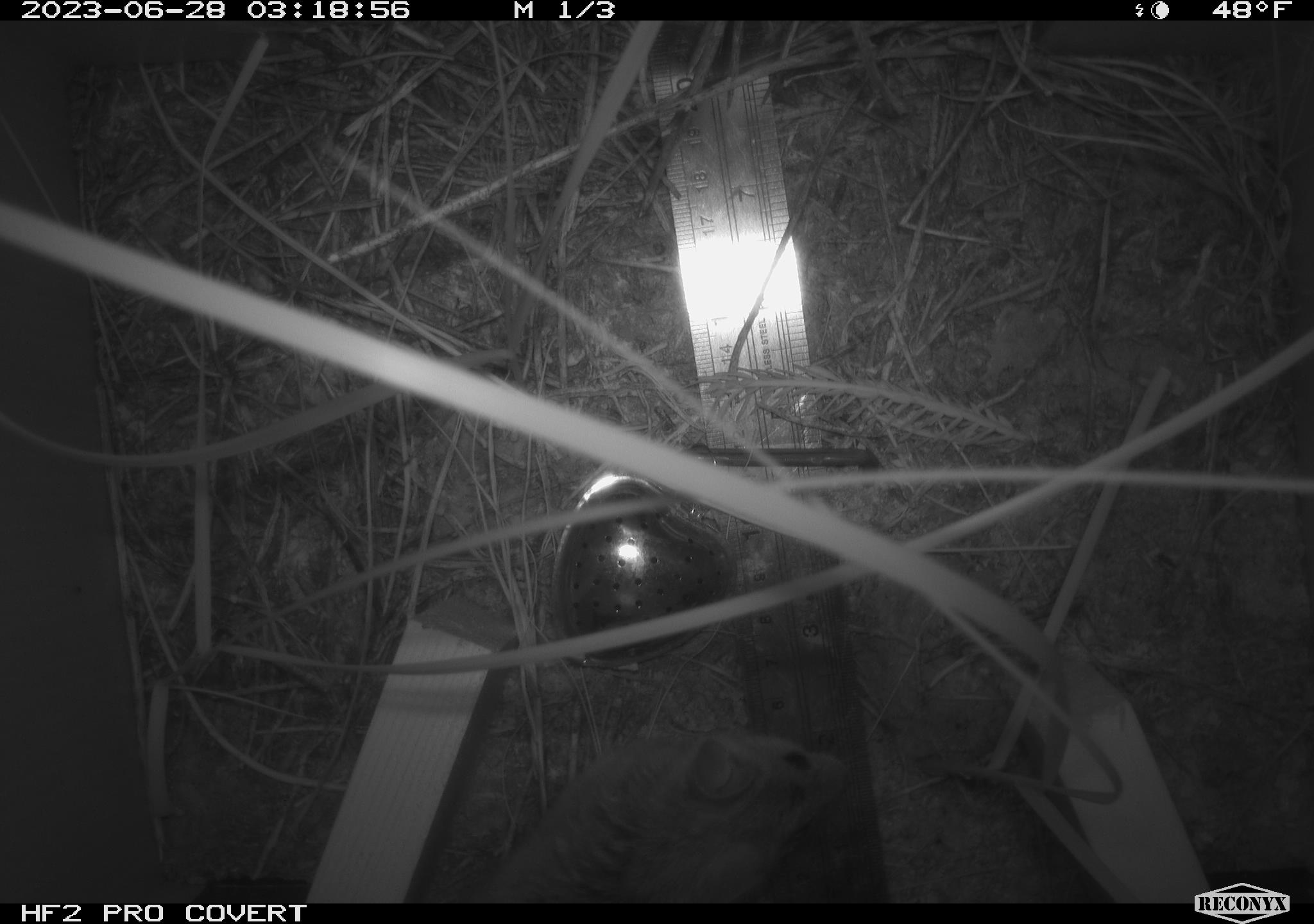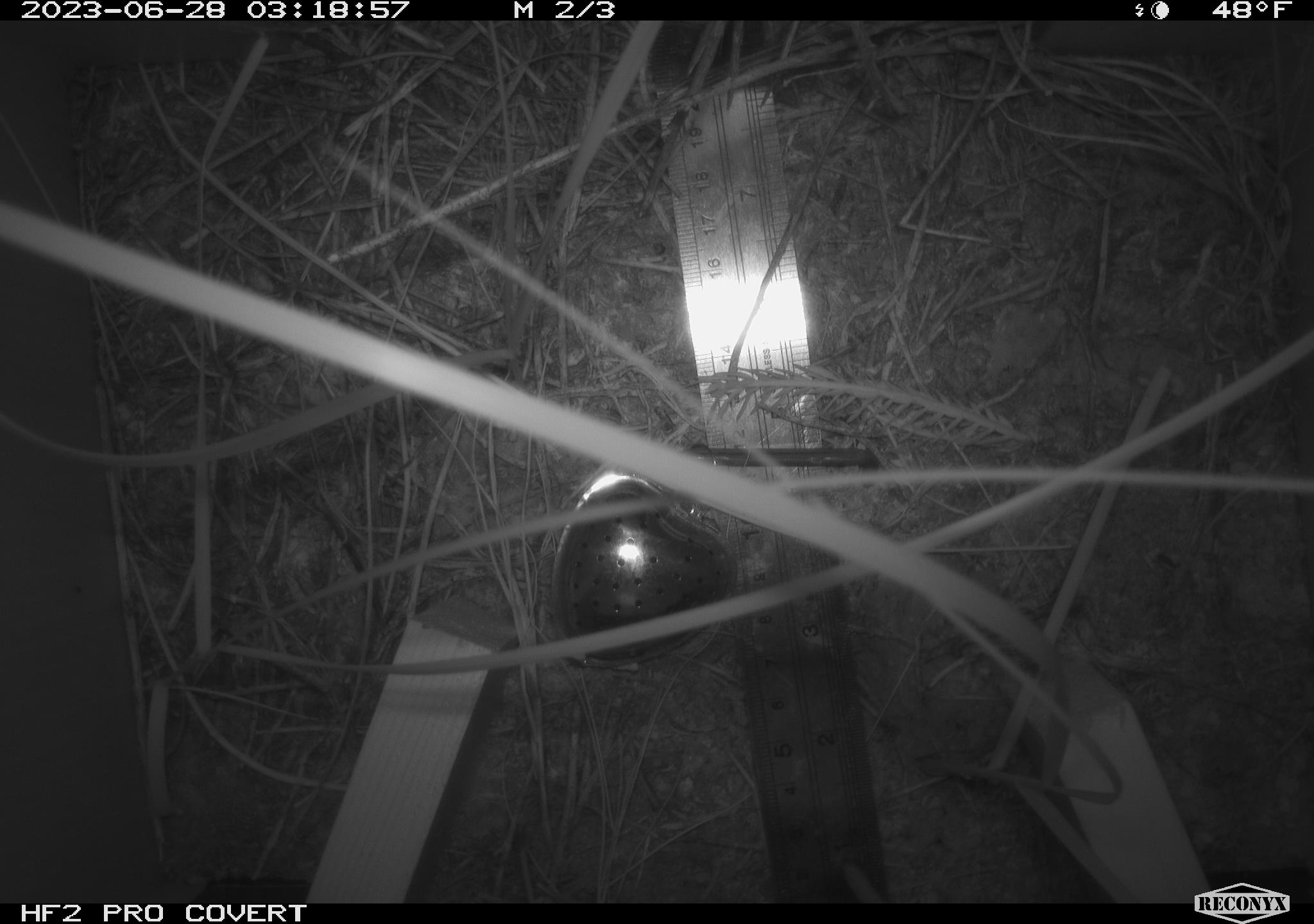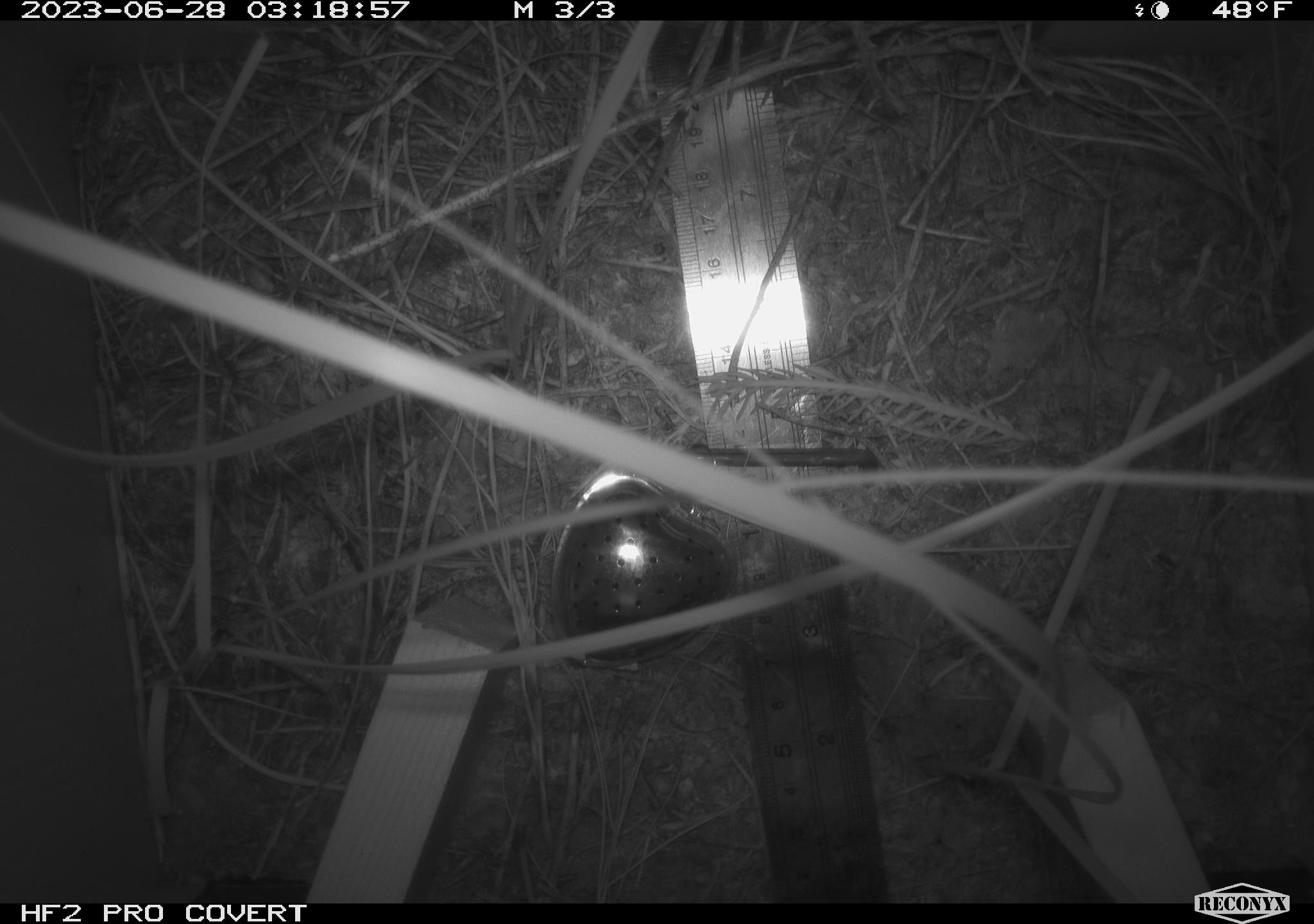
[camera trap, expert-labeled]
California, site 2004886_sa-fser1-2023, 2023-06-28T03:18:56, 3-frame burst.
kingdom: Animalia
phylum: Chordata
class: Mammalia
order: Rodentia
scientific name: Rodentia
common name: mouse species